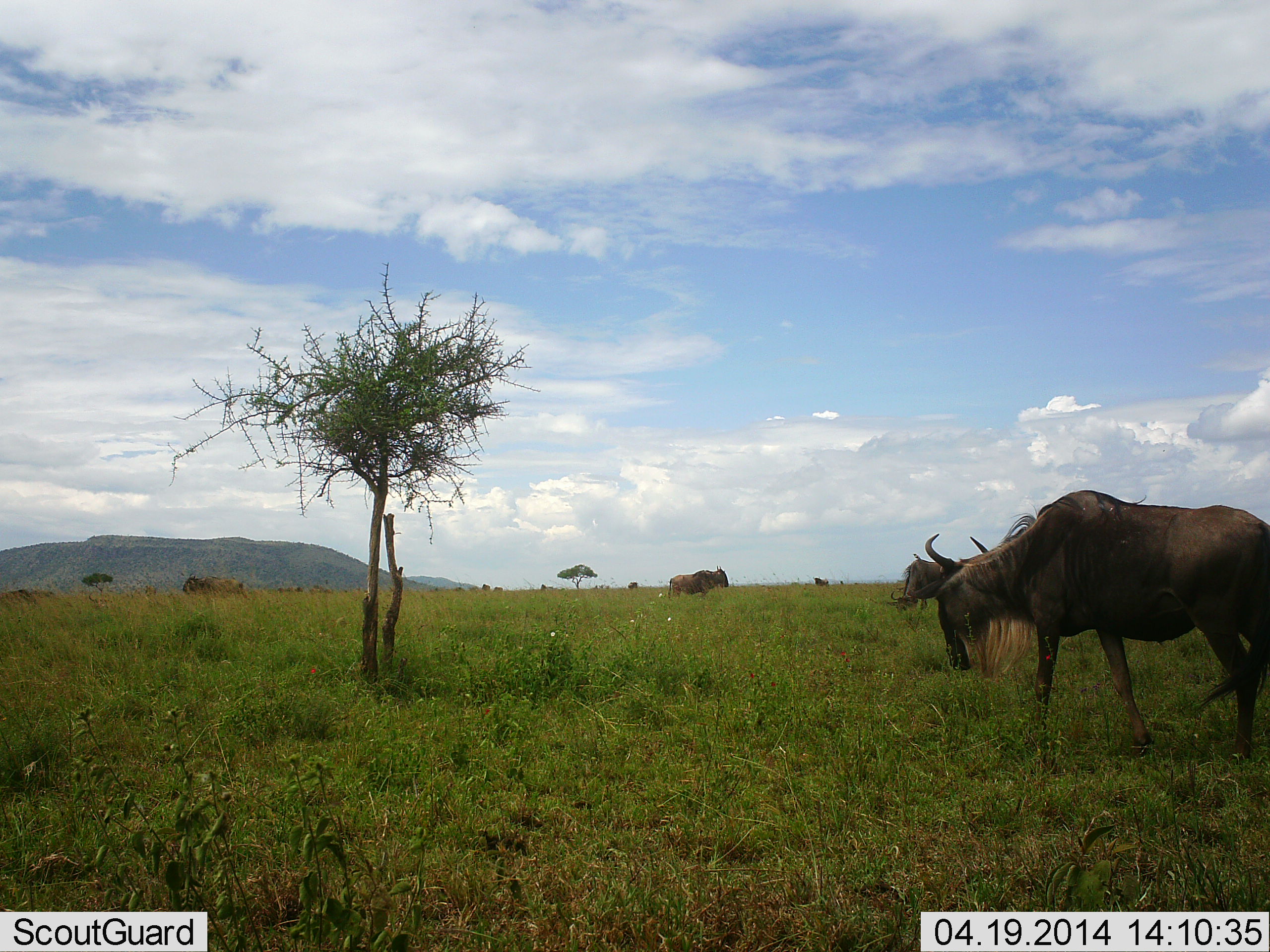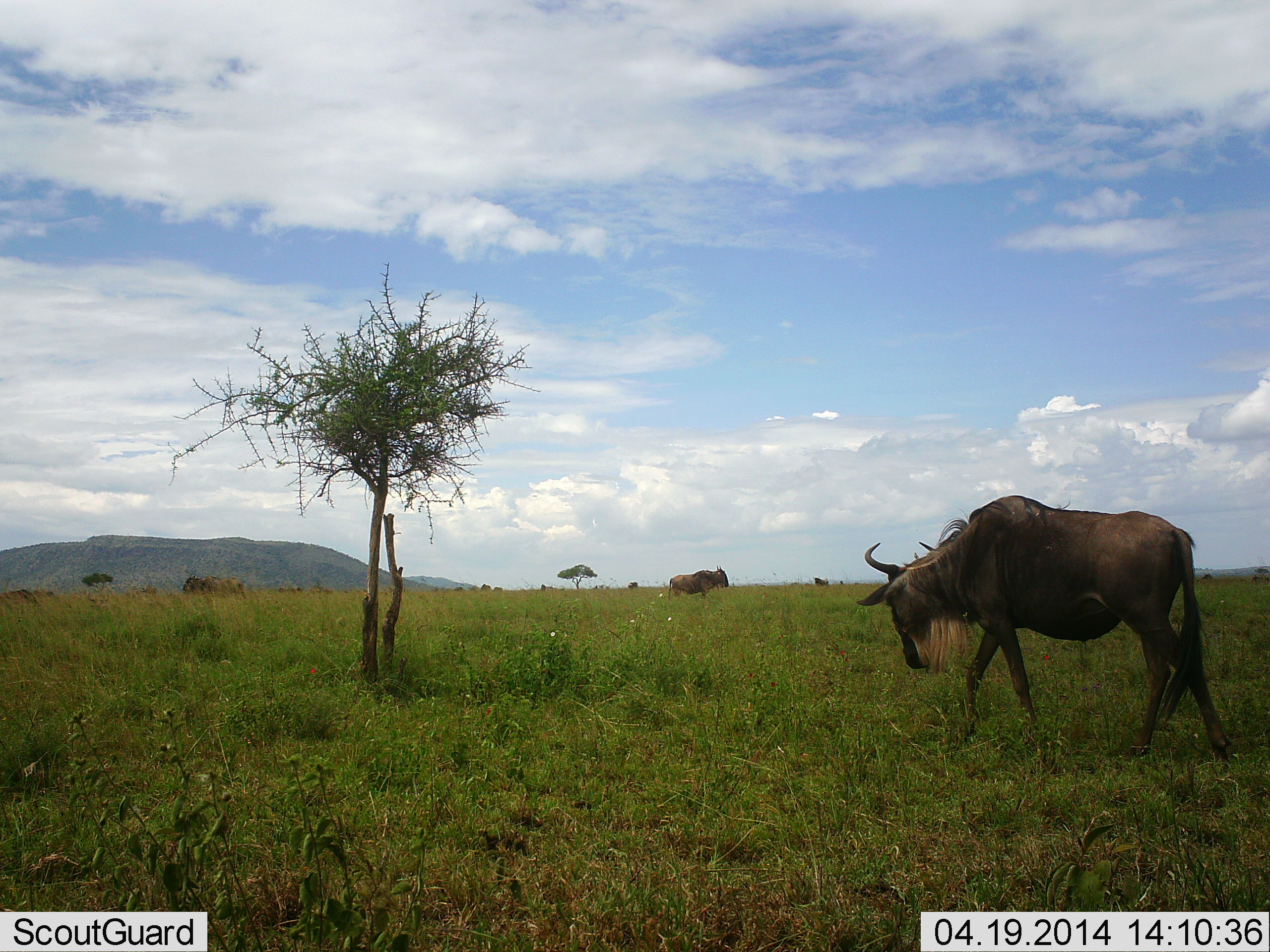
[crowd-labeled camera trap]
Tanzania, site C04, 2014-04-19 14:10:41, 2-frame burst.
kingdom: Animalia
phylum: Chordata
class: Mammalia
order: Artiodactyla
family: Bovidae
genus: Connochaetes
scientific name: Connochaetes taurinus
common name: blue wildebeest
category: wildebeest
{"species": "wildebeest (blue wildebeest) (Connochaetes taurinus)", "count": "3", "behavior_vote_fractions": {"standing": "42%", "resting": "0%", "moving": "95%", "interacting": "0%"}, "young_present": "0%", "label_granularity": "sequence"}